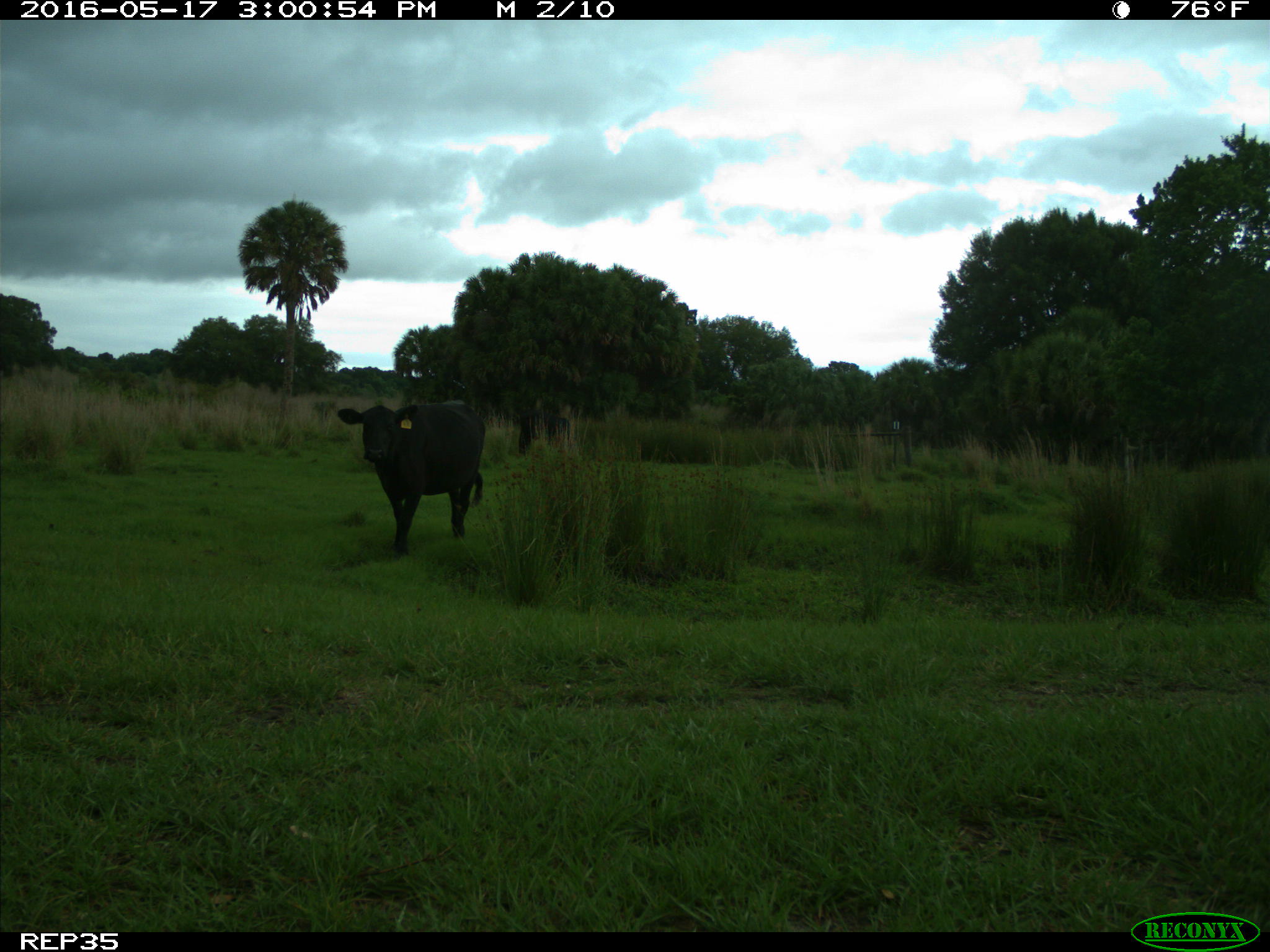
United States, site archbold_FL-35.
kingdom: Animalia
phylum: Chordata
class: Mammalia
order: Artiodactyla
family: Bovidae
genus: Bos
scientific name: Bos taurus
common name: domestic cow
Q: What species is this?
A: Bos taurus (domestic cow).